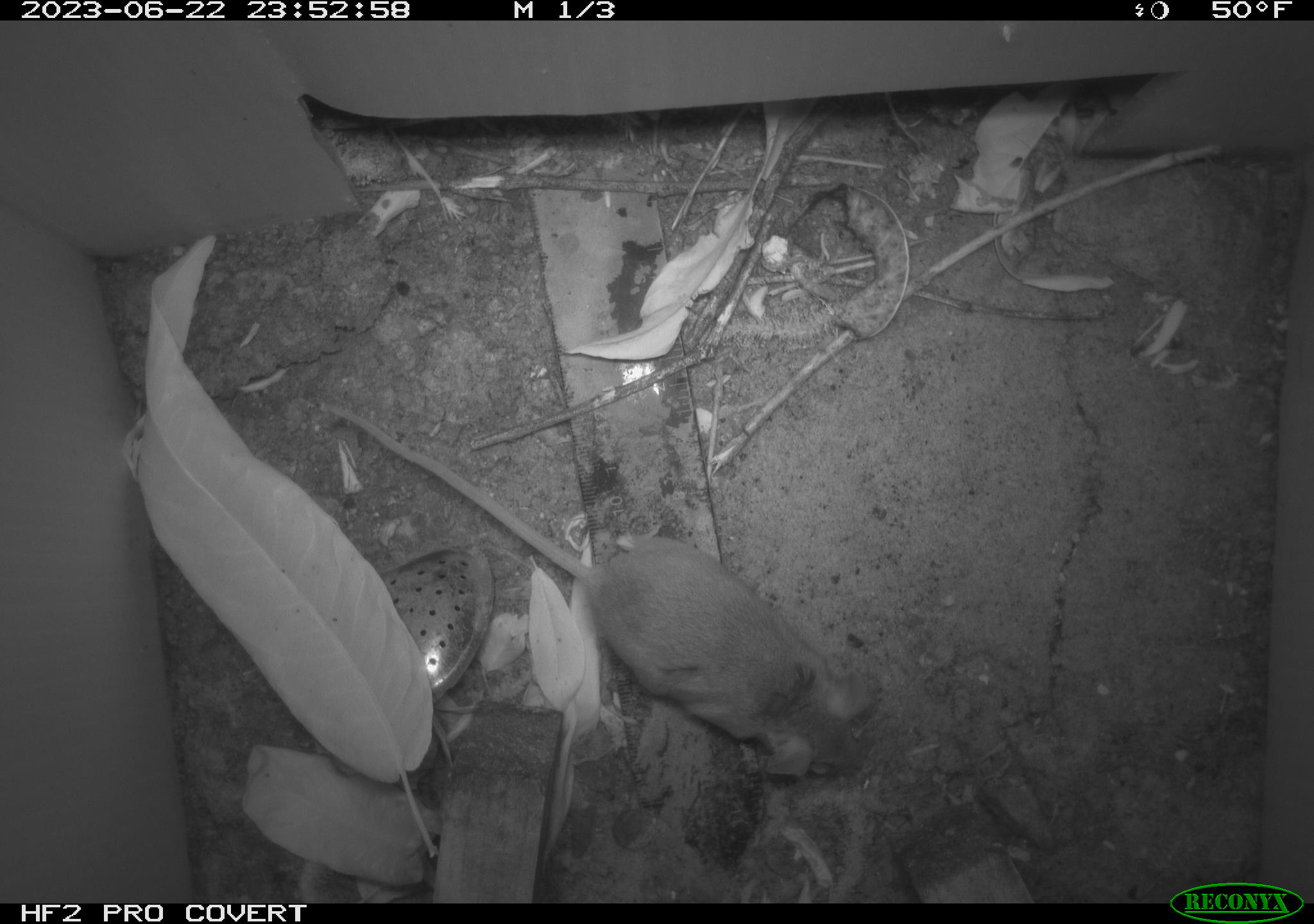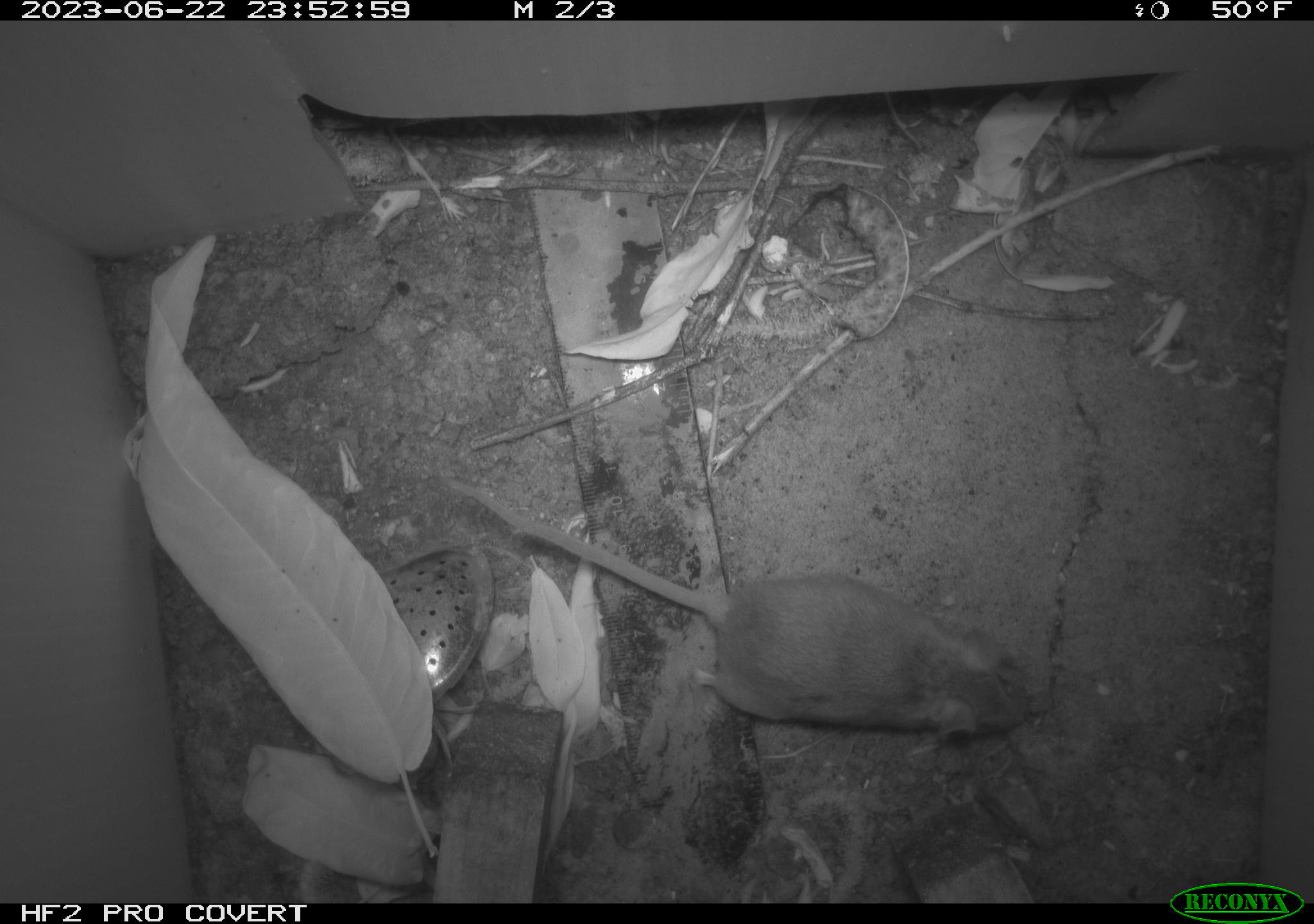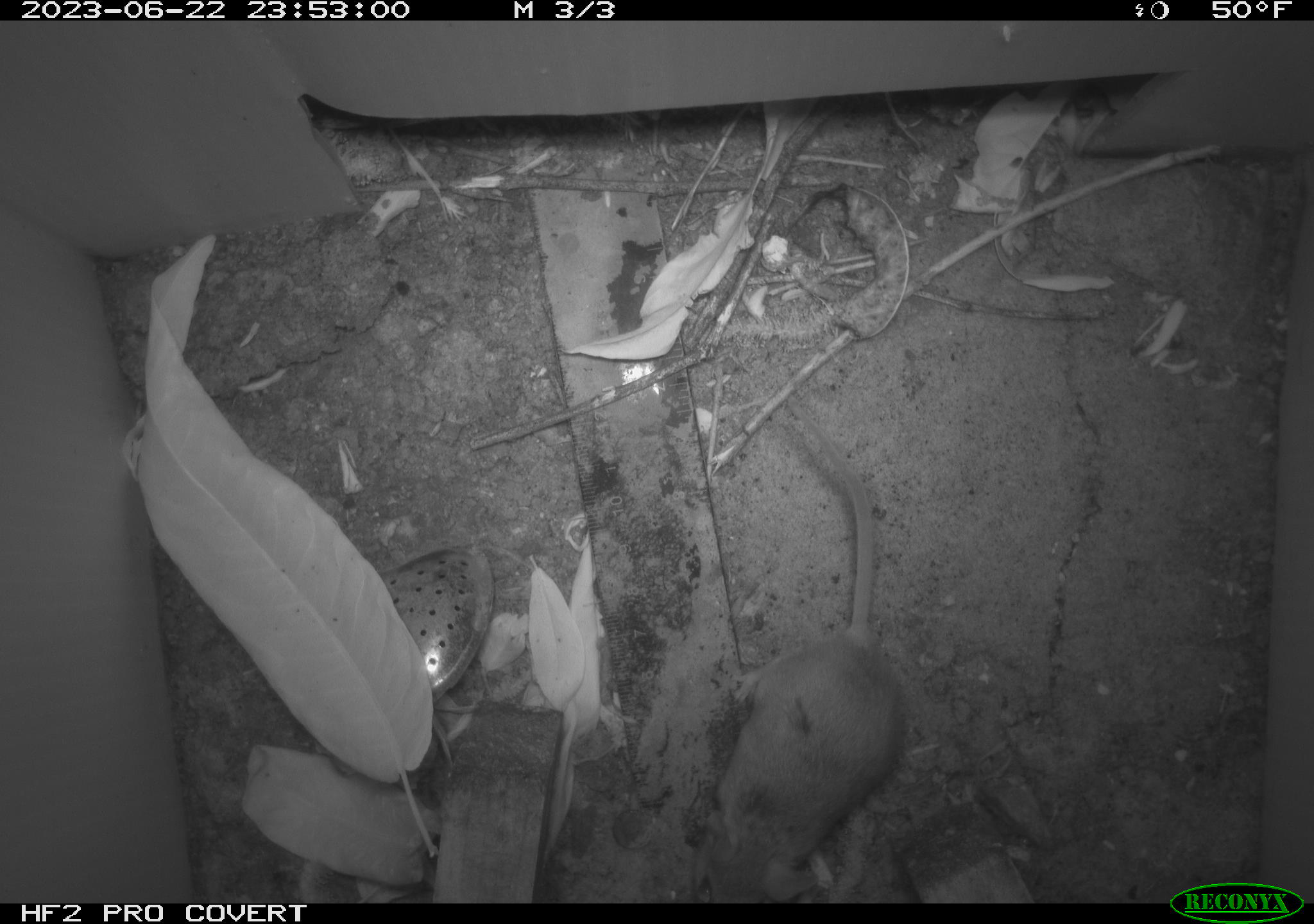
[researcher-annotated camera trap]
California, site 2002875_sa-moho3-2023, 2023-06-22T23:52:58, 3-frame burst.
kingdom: Animalia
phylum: Chordata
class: Mammalia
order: Rodentia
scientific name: Rodentia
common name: mouse species